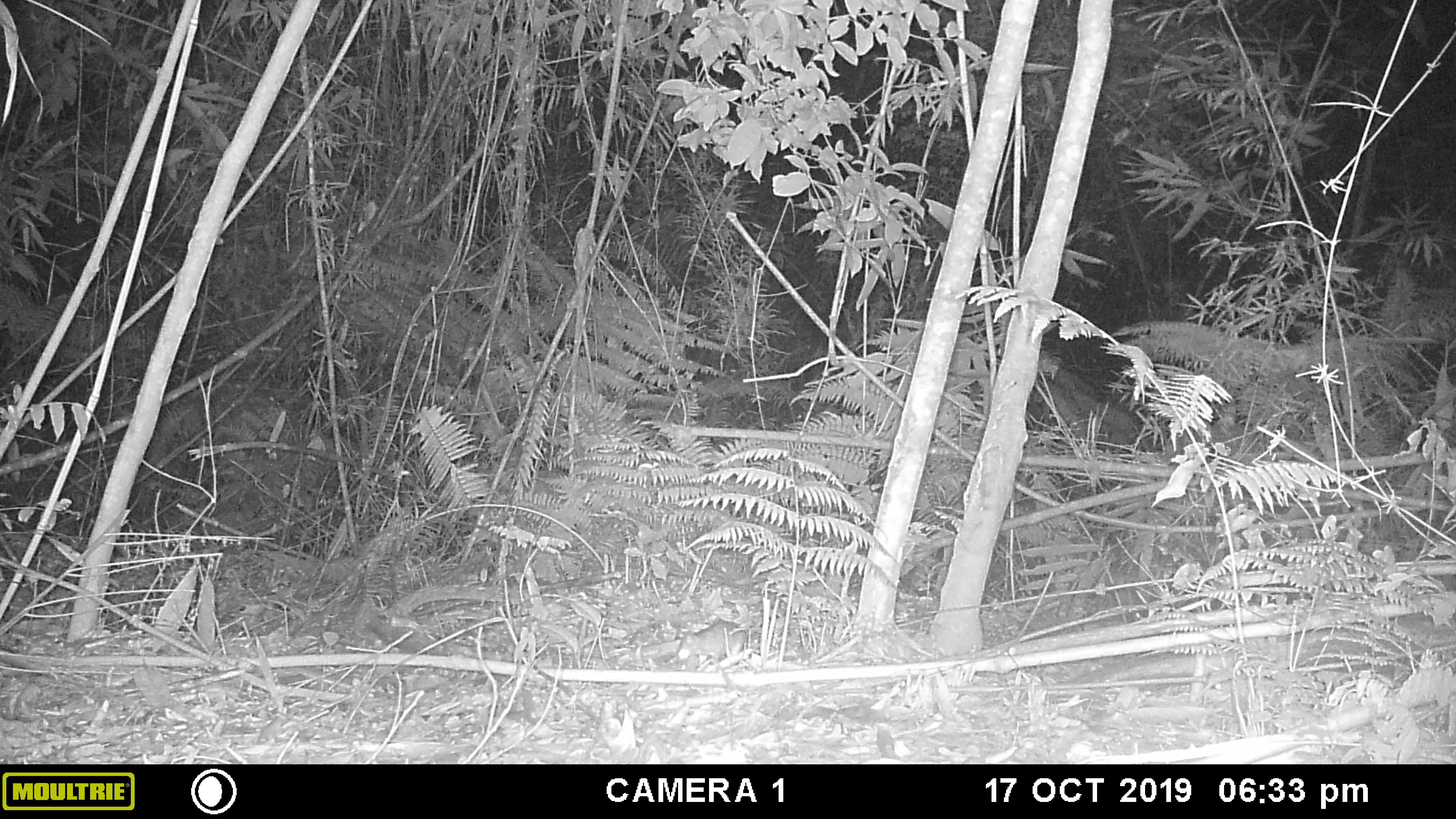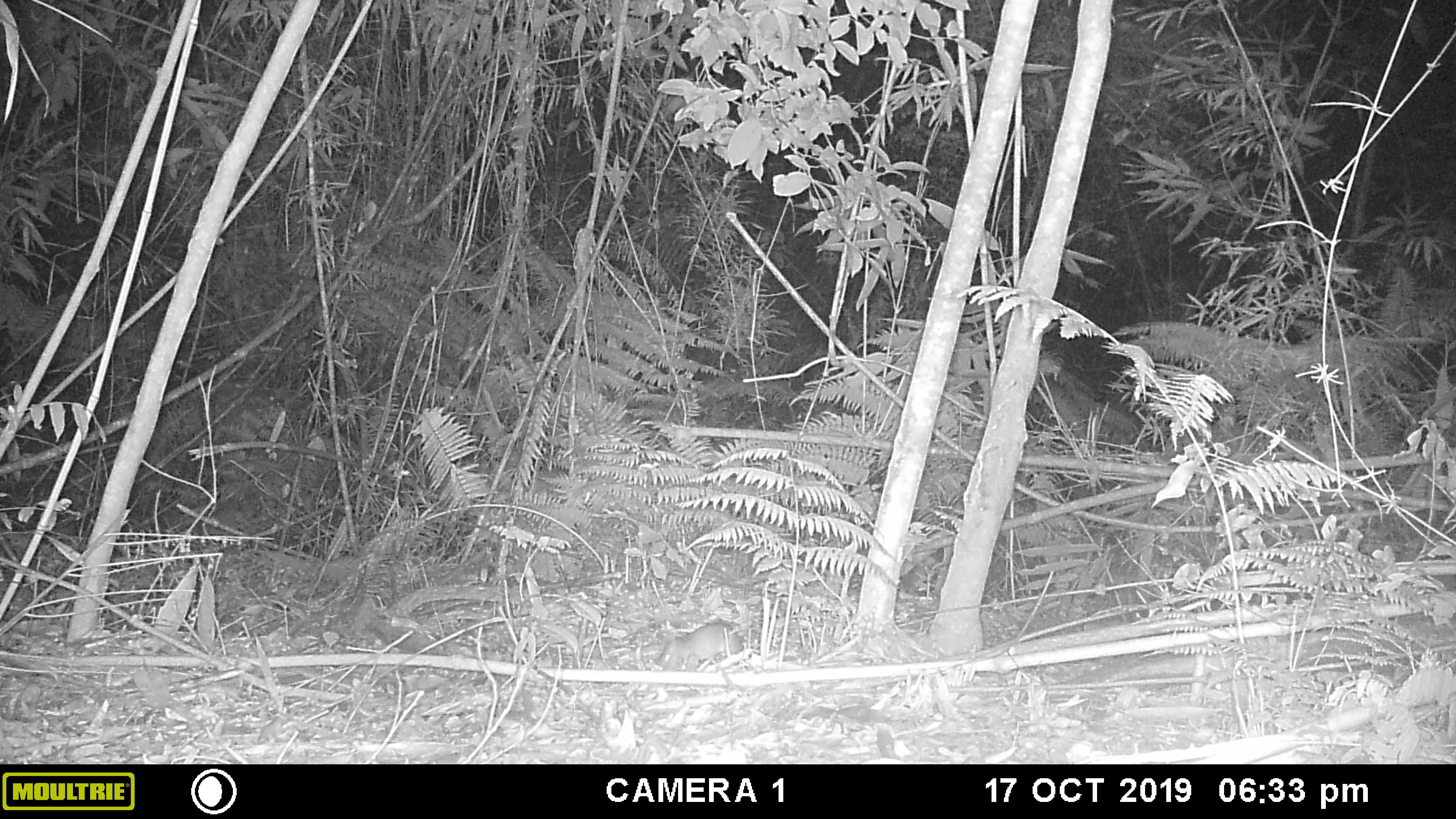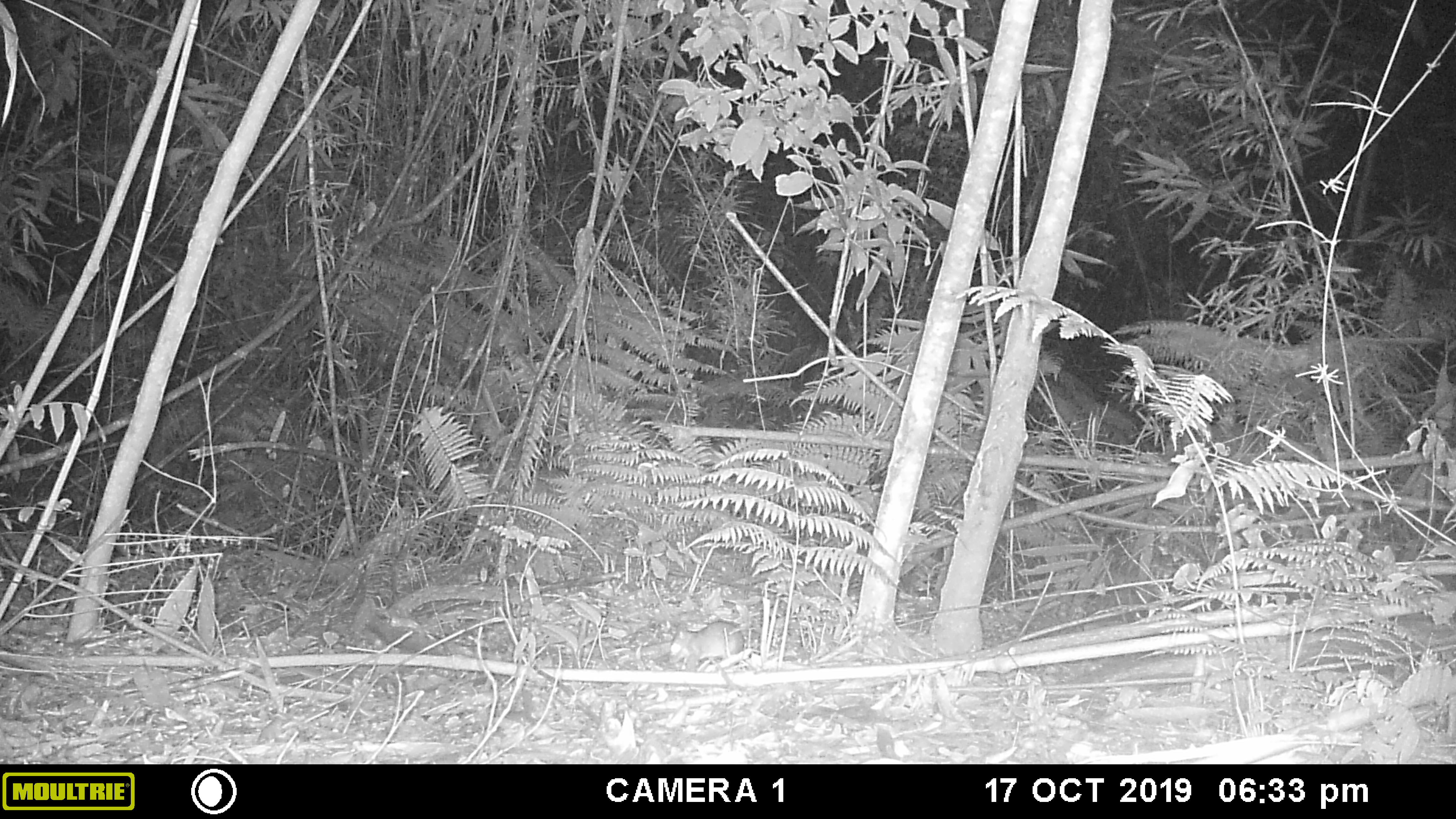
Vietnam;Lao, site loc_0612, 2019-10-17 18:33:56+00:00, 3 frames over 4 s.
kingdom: Animalia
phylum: Chordata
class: Mammalia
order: Rodentia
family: Muridae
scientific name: Muridae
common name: old-world mice and rats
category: unidentified murid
Unidentified murid (old-world mice and rats) (Muridae). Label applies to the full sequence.